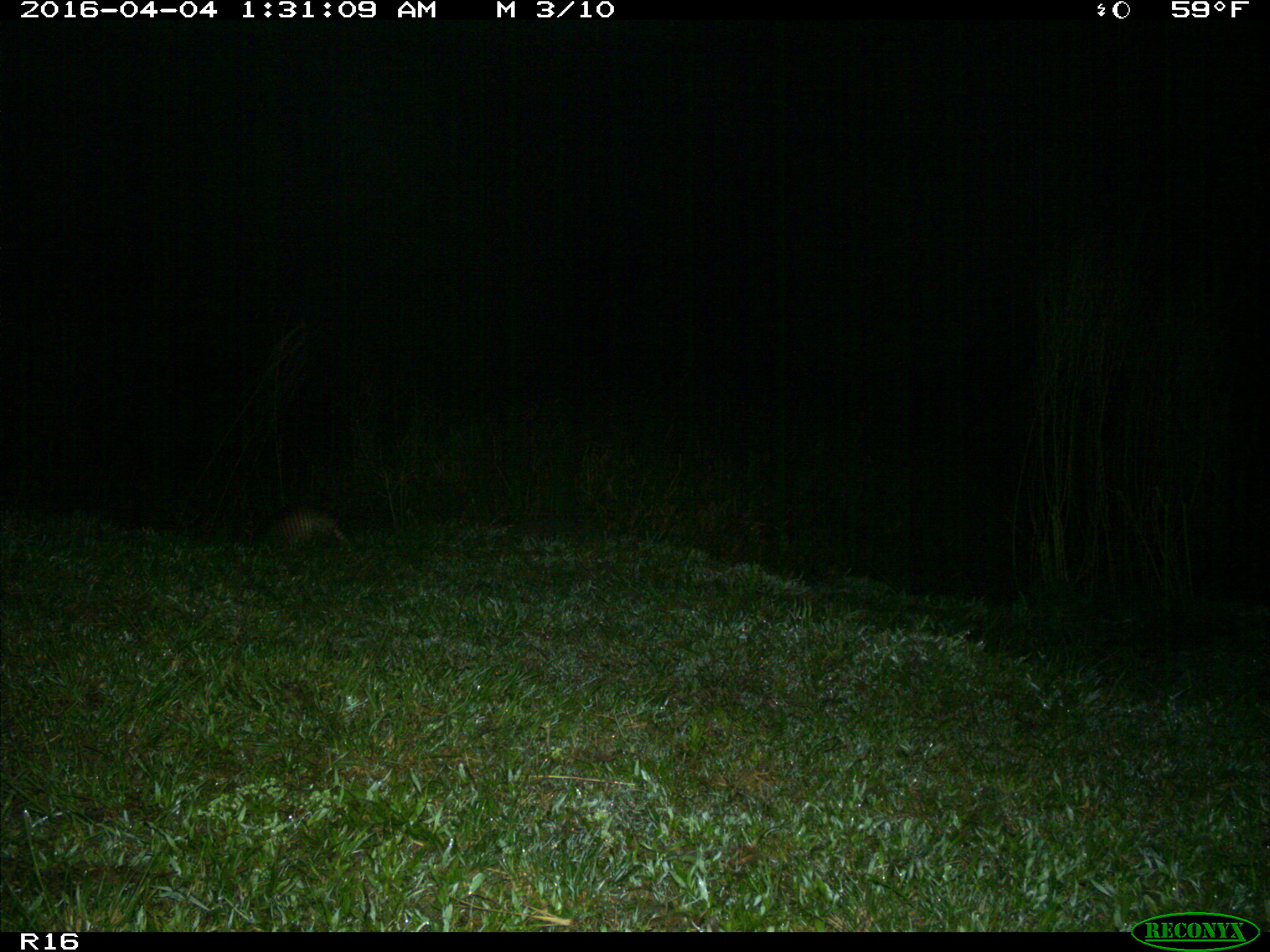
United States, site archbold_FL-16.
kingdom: Animalia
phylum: Chordata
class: Mammalia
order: Cingulata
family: Dasypodidae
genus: Dasypus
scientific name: Dasypus novemcinctus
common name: nine-banded armadillo